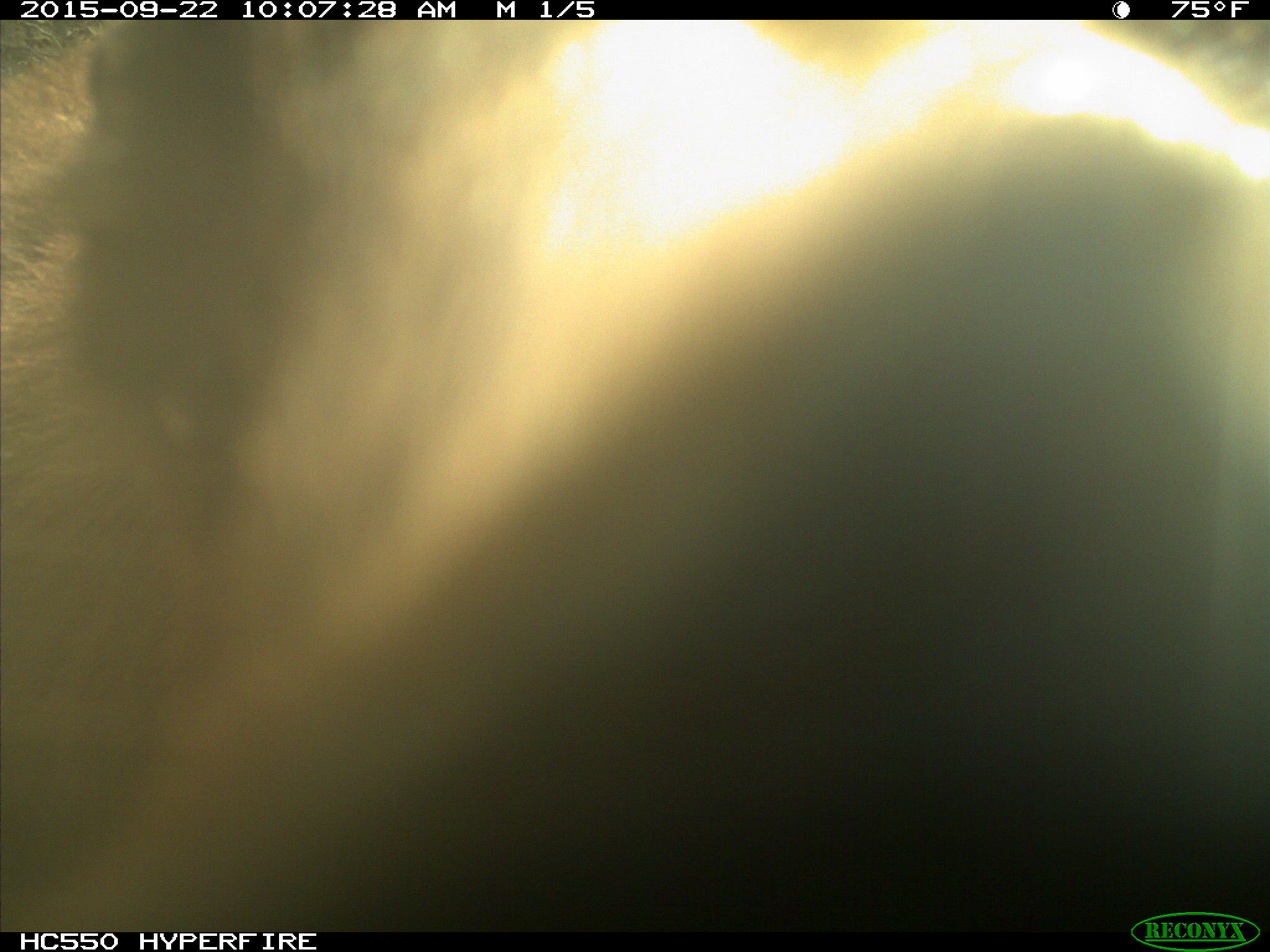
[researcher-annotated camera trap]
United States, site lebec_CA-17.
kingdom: Animalia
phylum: Chordata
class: Mammalia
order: Carnivora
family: Ursidae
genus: Ursus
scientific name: Ursus americanus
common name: american black bear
Ursus americanus (american black bear).